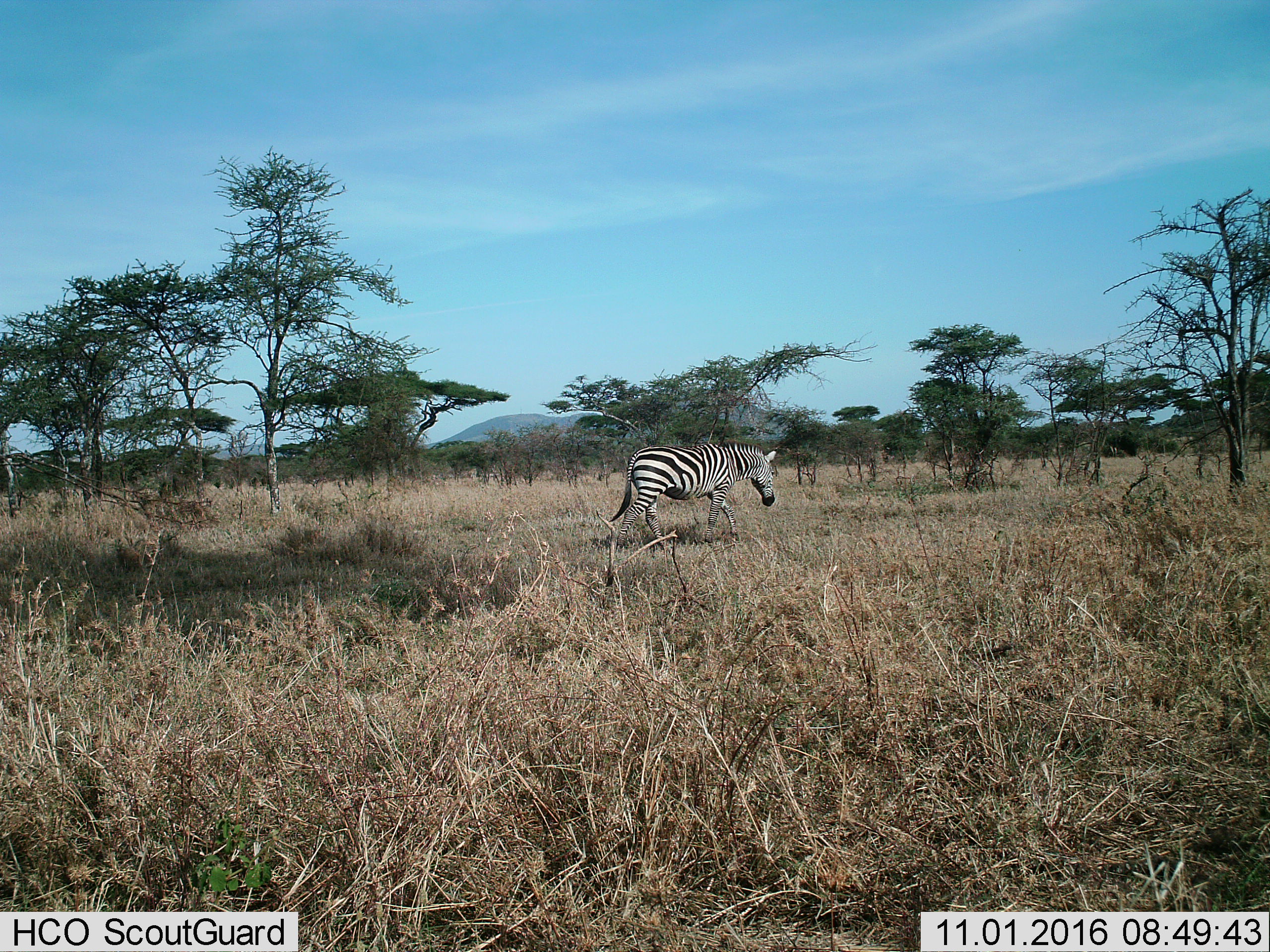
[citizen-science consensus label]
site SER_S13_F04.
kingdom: Animalia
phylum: Chordata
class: Mammalia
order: Perissodactyla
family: Equidae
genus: Equus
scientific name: Equus quagga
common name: plains zebra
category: zebraplains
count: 1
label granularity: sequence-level